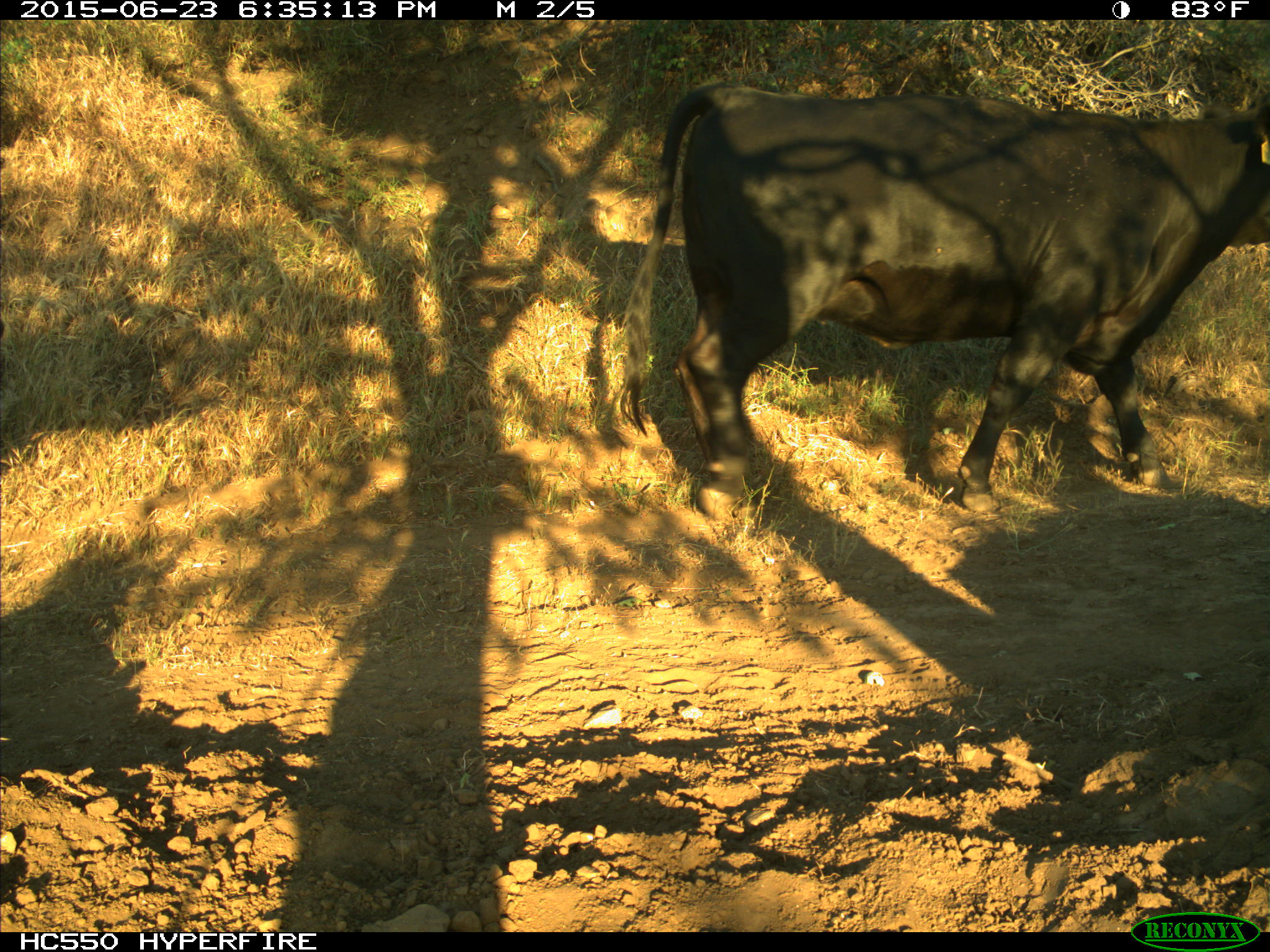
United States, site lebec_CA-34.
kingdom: Animalia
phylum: Chordata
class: Mammalia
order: Artiodactyla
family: Bovidae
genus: Bos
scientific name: Bos taurus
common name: domestic cow